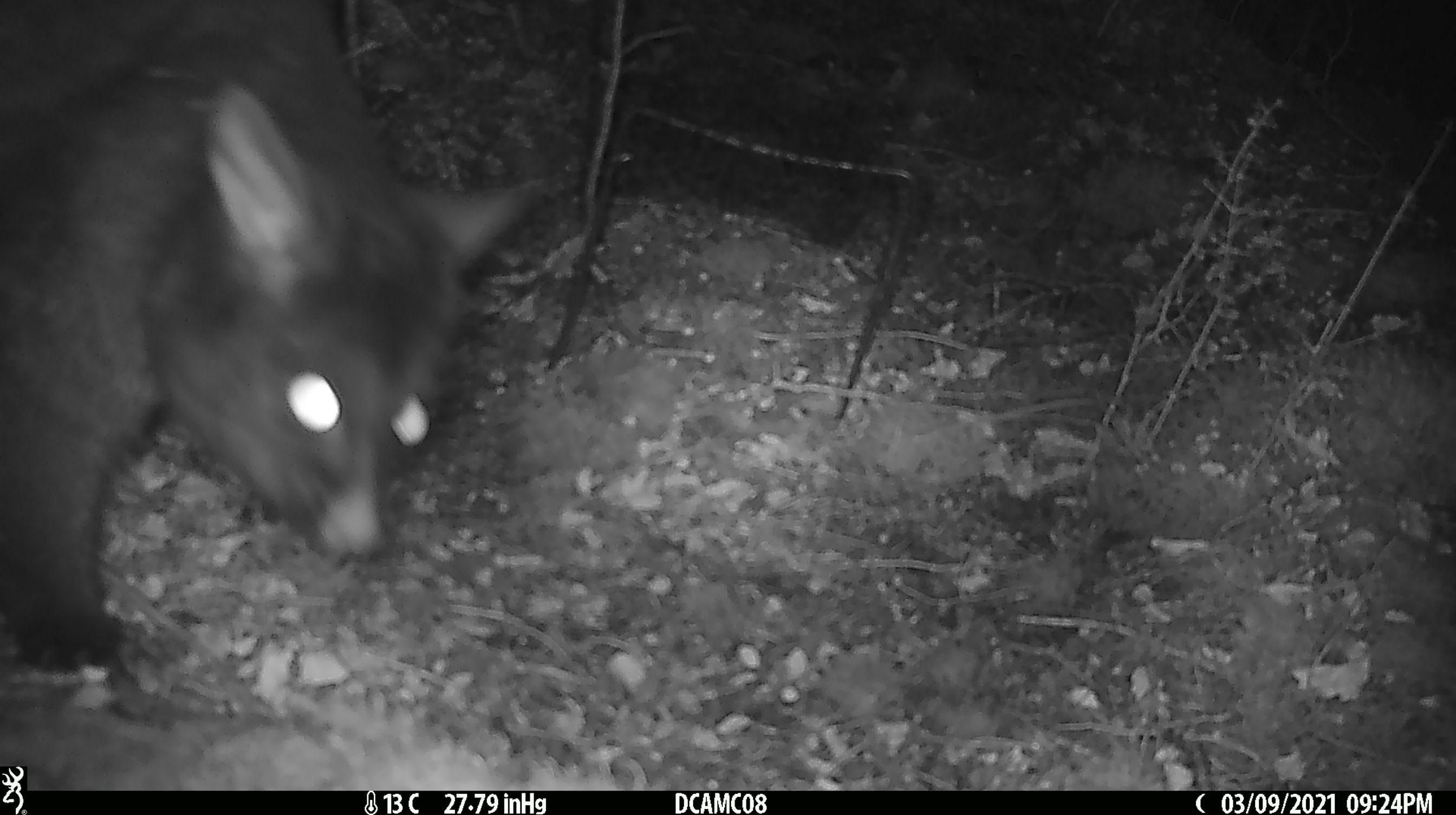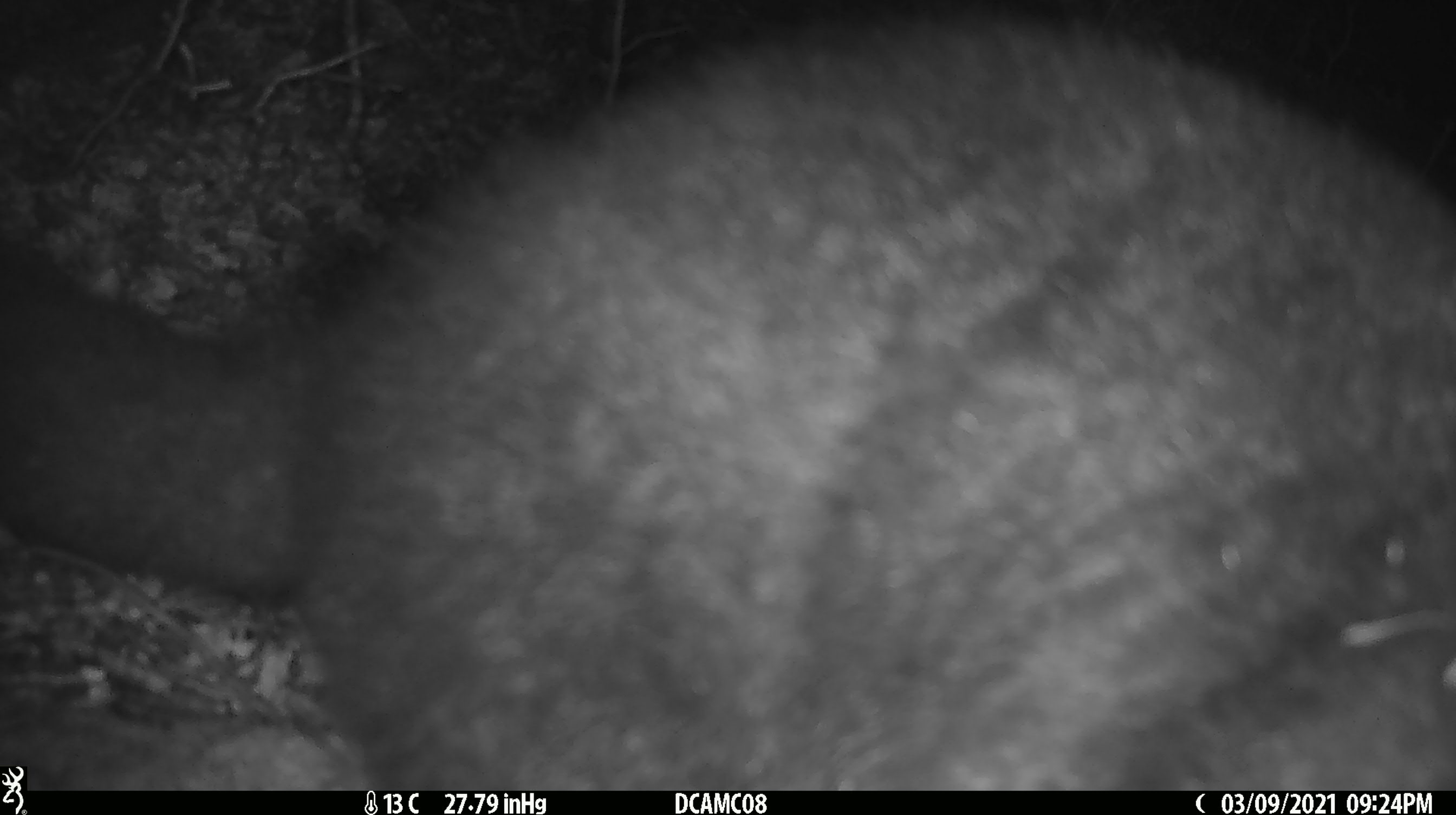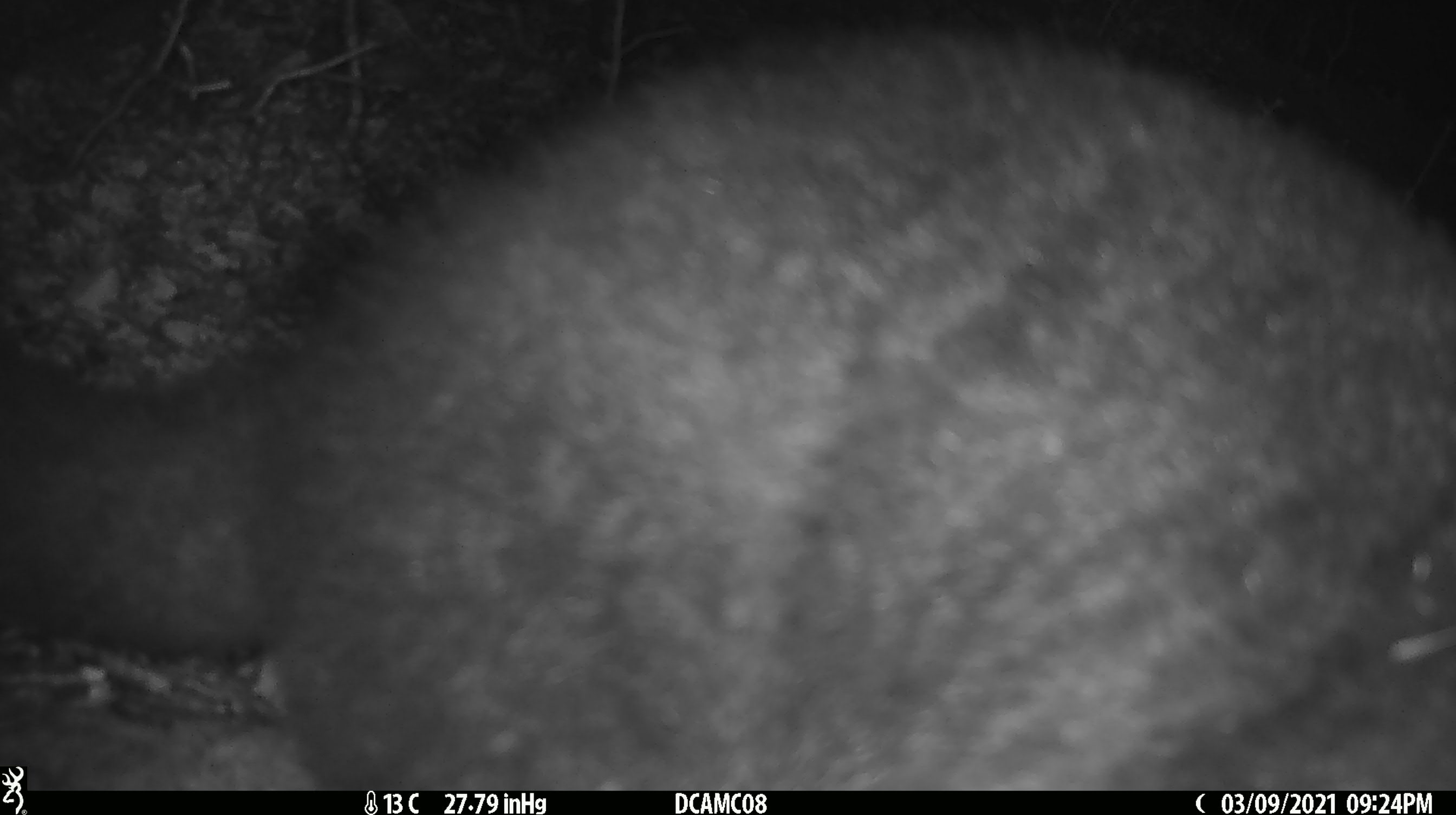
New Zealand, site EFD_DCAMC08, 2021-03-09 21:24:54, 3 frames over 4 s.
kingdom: Animalia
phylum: Chordata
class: Mammalia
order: Diprotodontia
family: Phalangeridae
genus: Trichosurus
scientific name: Trichosurus vulpecula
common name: common brushtail possum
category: possum